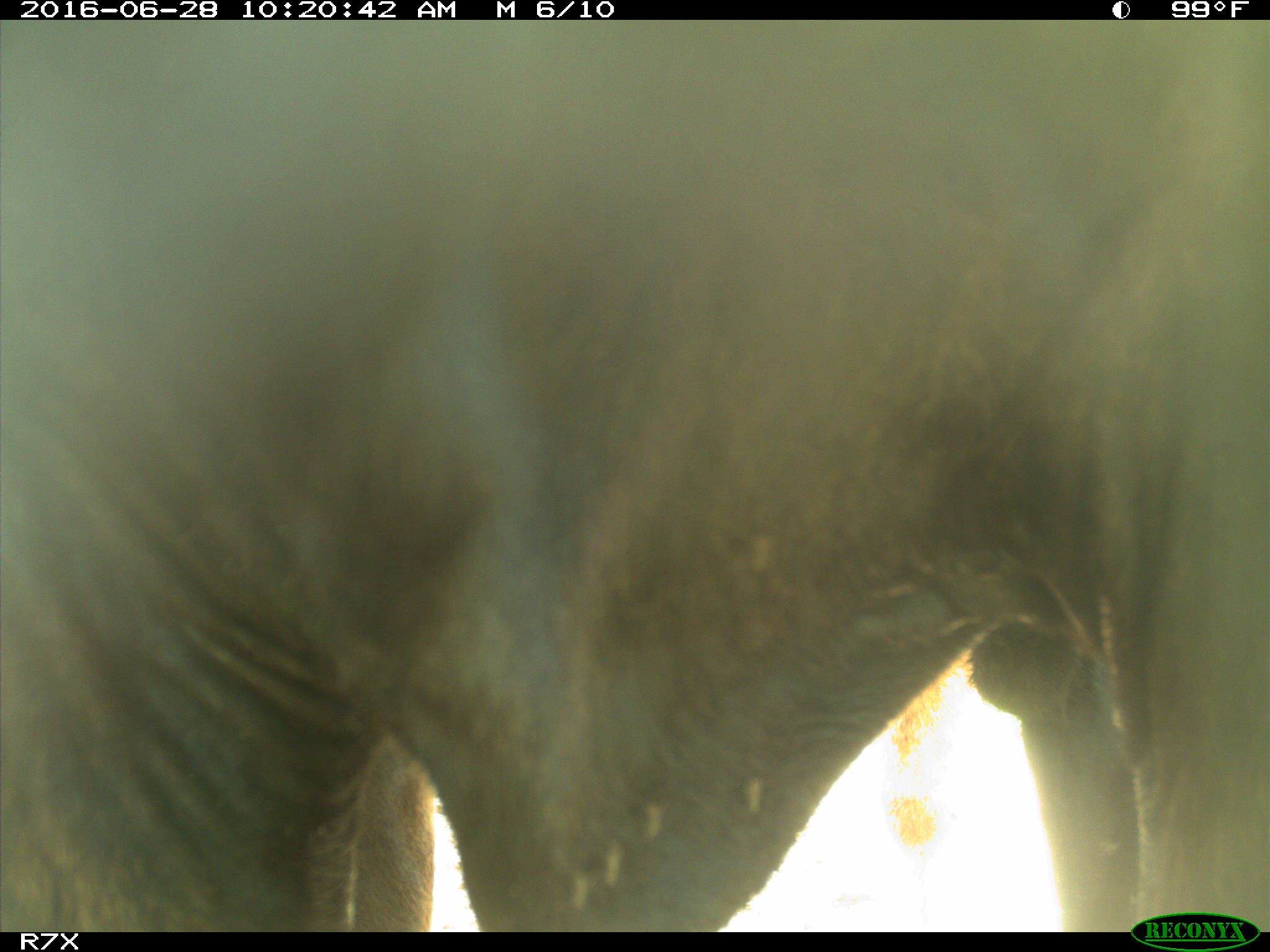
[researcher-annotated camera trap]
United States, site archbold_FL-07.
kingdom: Animalia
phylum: Chordata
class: Mammalia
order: Artiodactyla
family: Bovidae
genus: Bos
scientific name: Bos taurus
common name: domestic cow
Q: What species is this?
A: Bos taurus (domestic cow).